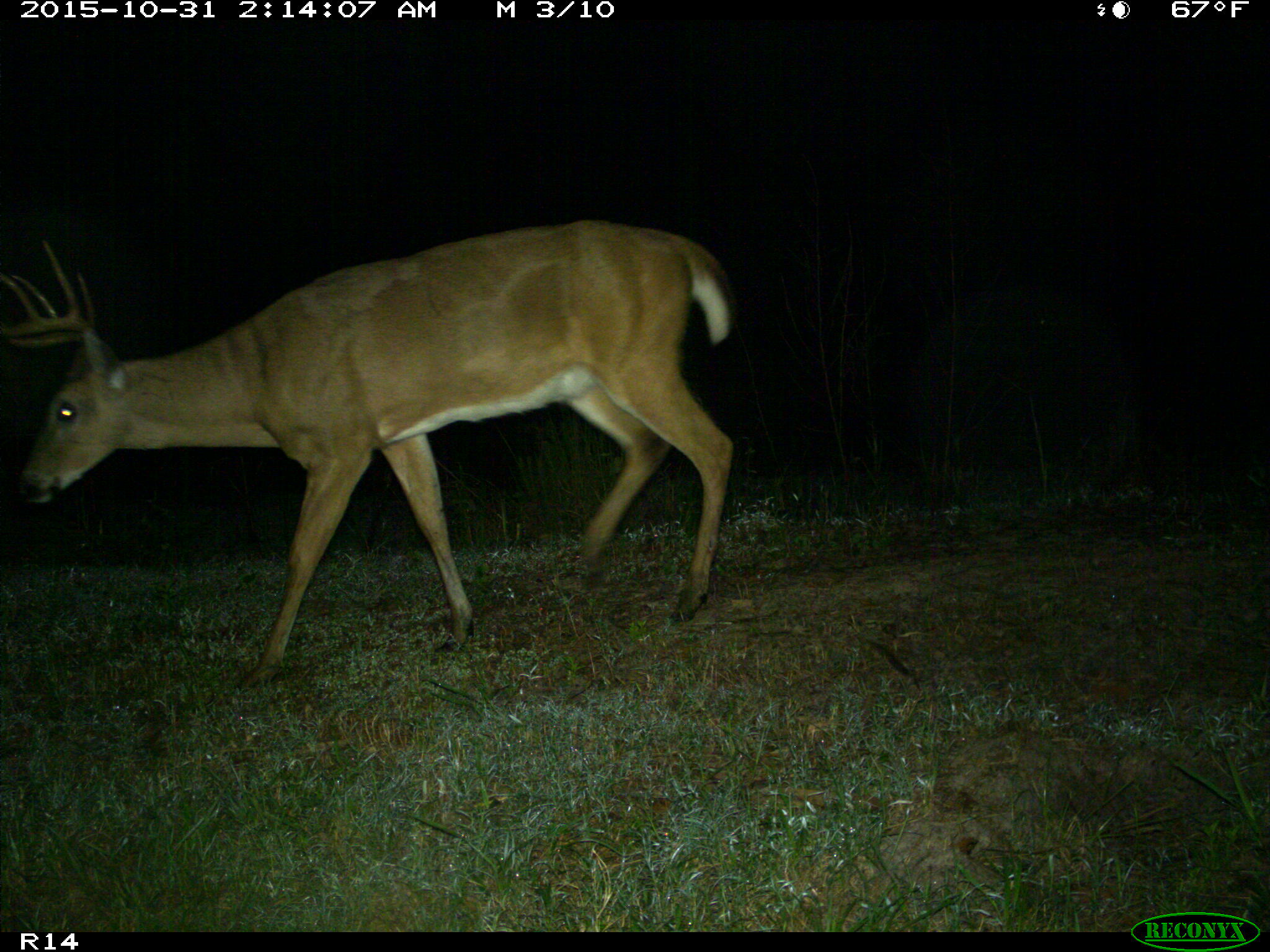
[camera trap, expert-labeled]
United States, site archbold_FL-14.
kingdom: Animalia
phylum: Chordata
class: Mammalia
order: Artiodactyla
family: Cervidae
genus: Odocoileus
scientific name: Odocoileus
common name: deer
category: unidentified deer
Unidentified deer (deer) (Odocoileus).